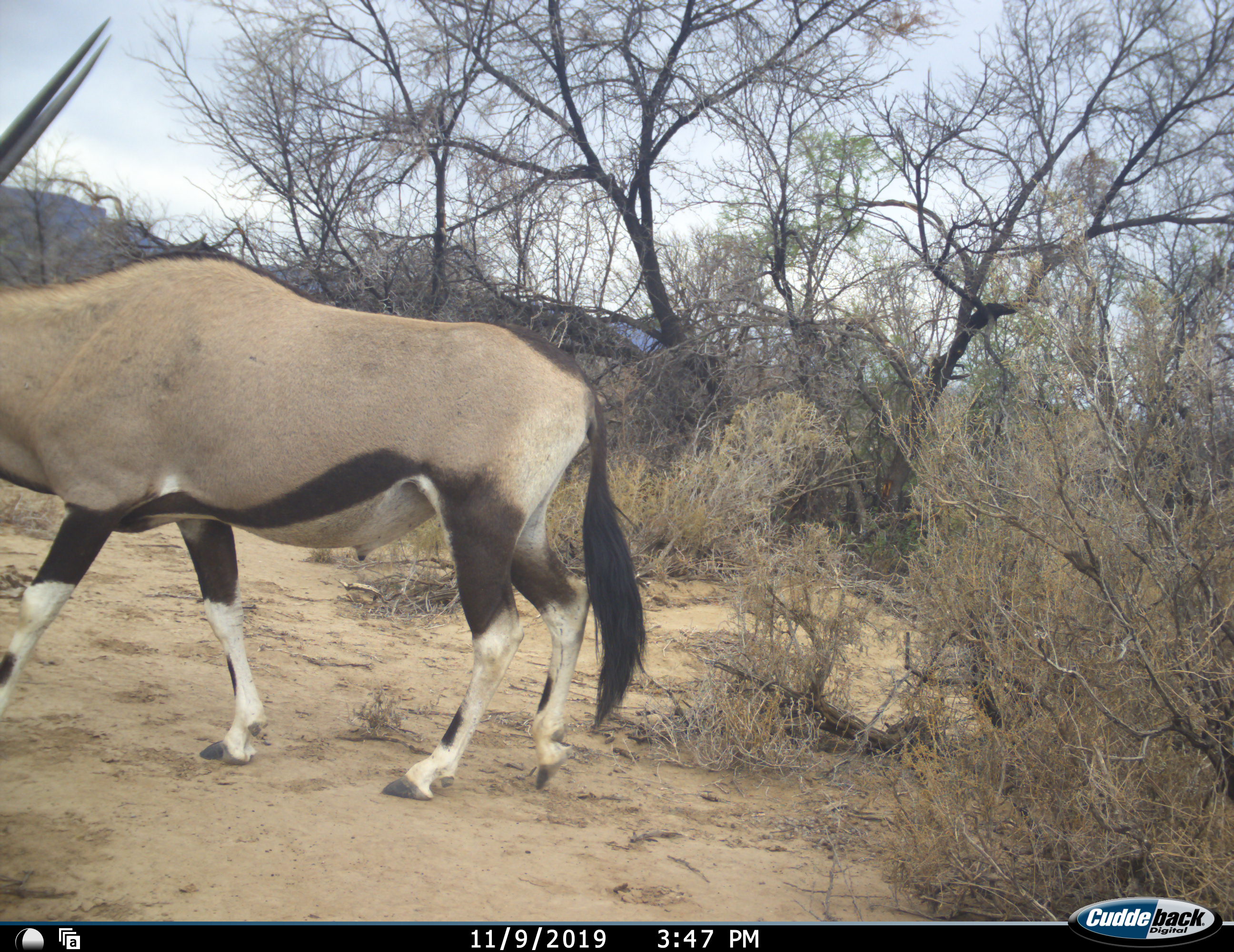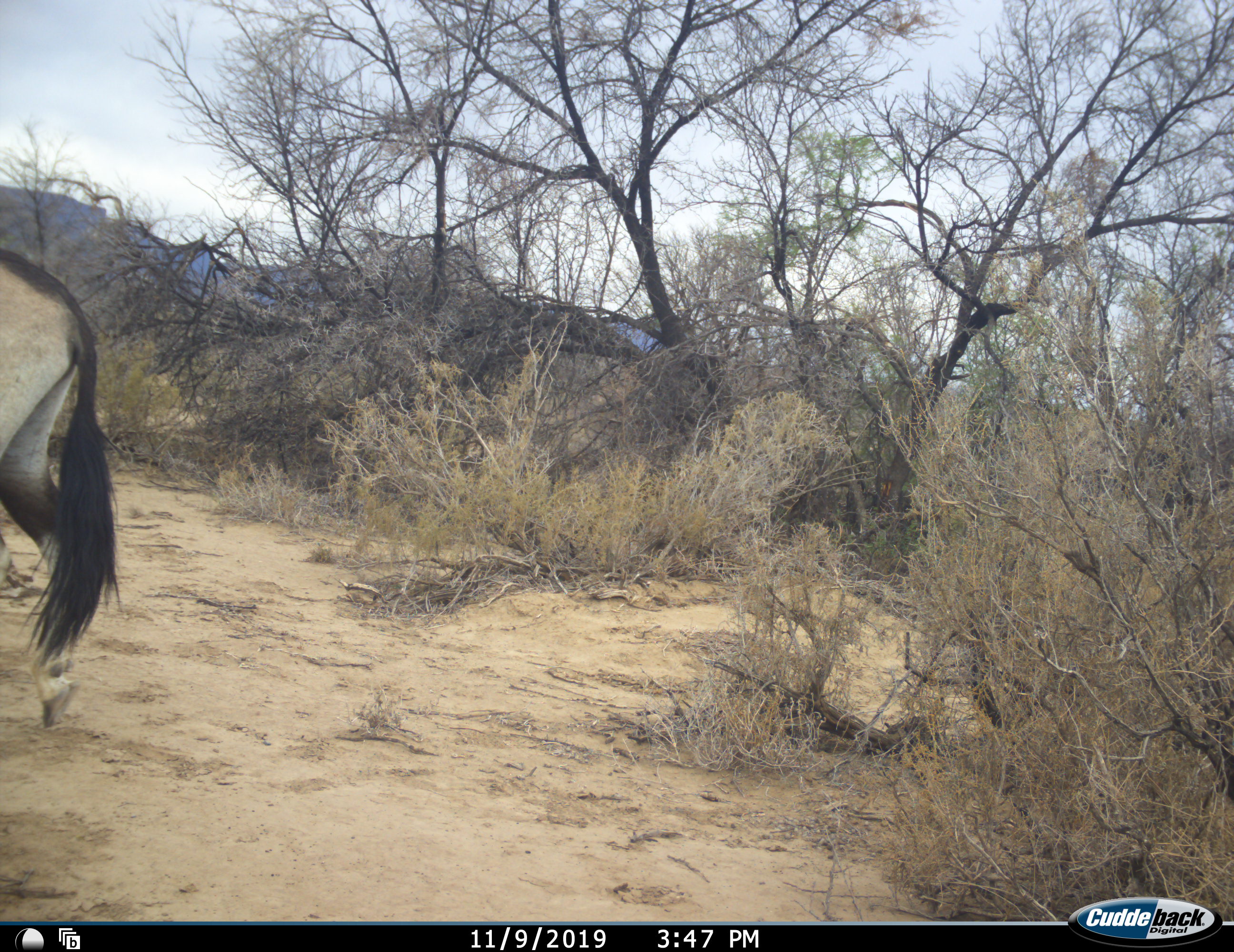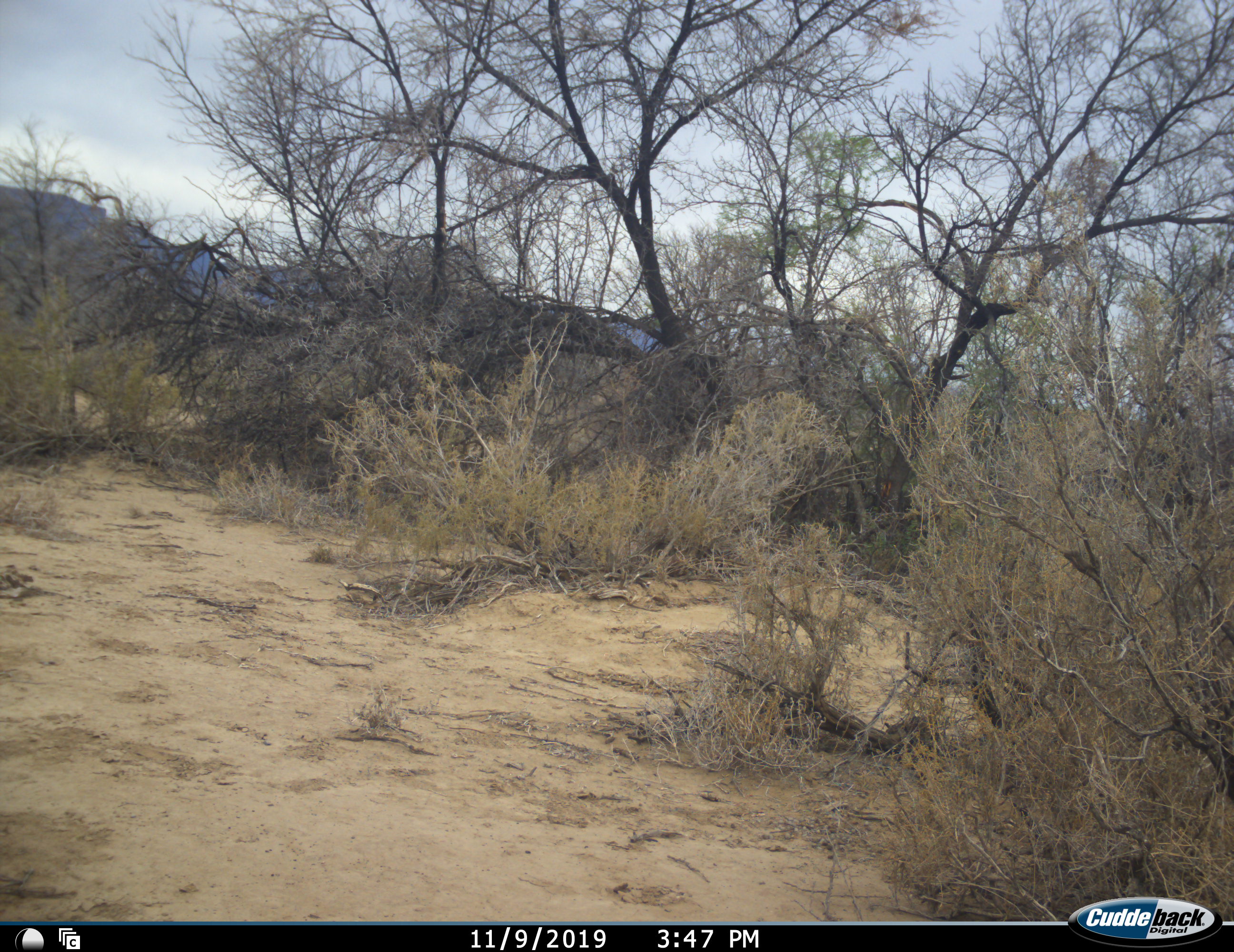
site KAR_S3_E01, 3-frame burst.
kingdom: Animalia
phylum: Chordata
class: Mammalia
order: Artiodactyla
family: Bovidae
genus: Oryx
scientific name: Oryx gazella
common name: gemsbok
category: oryx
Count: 1.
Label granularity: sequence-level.